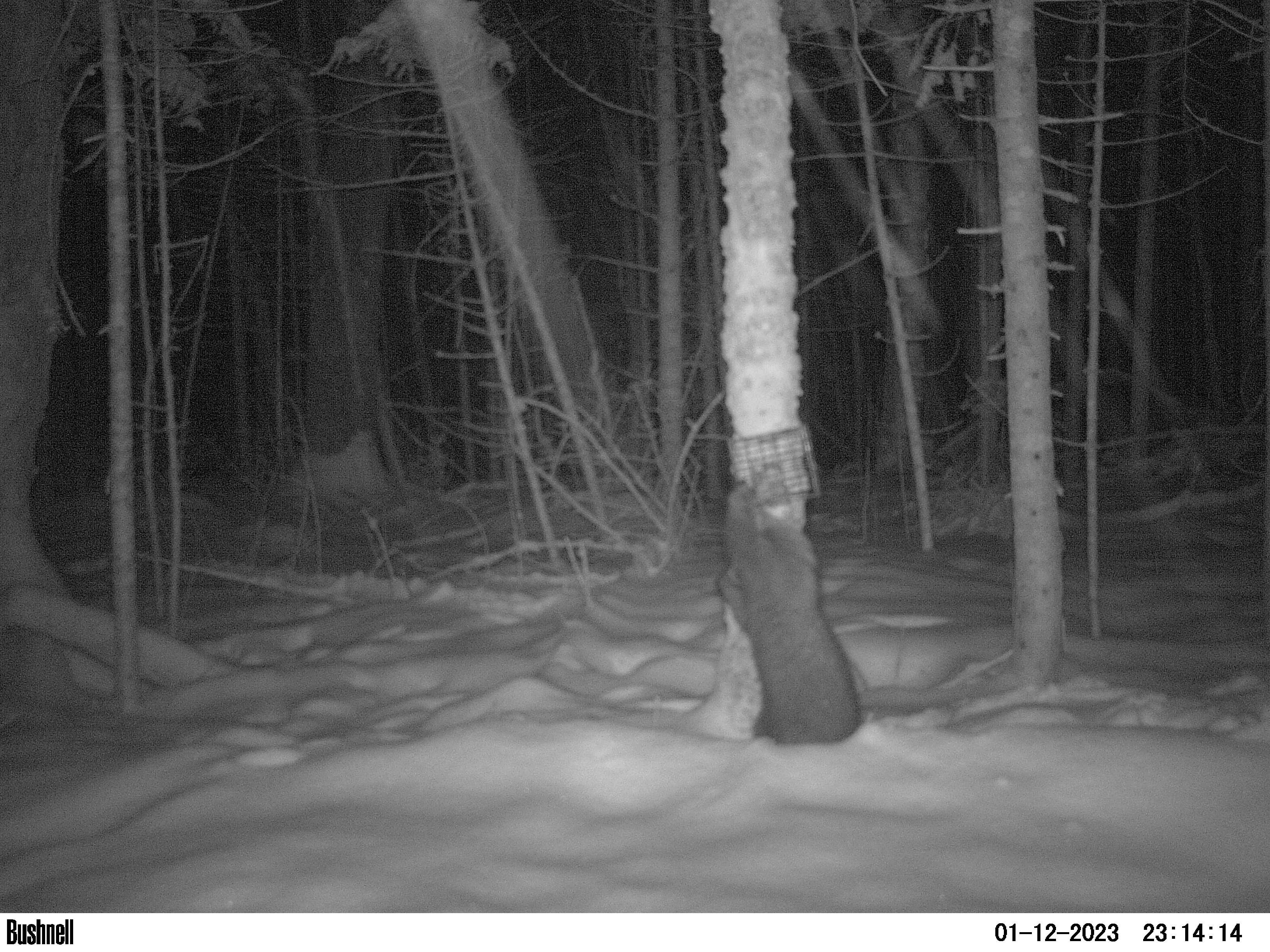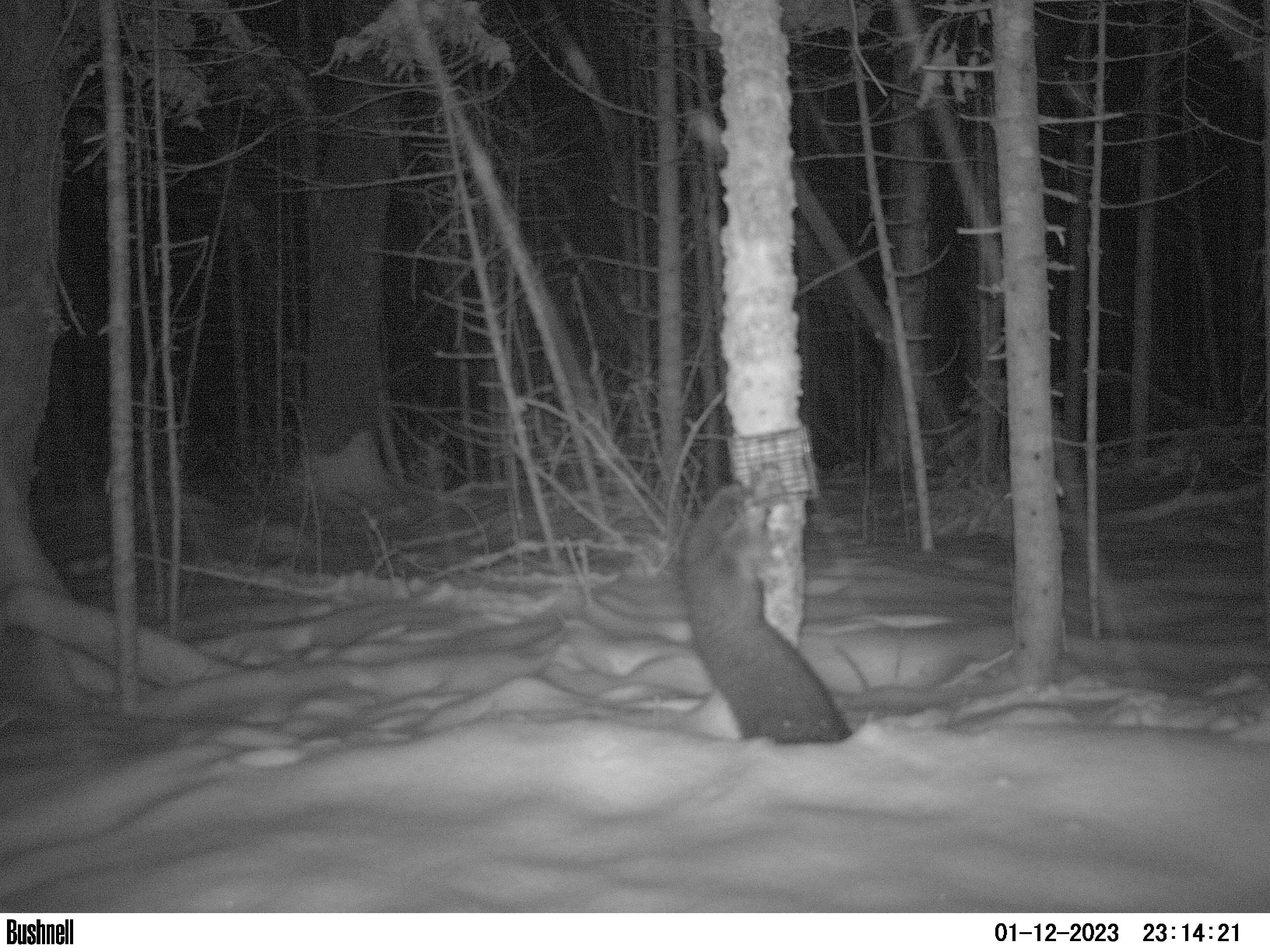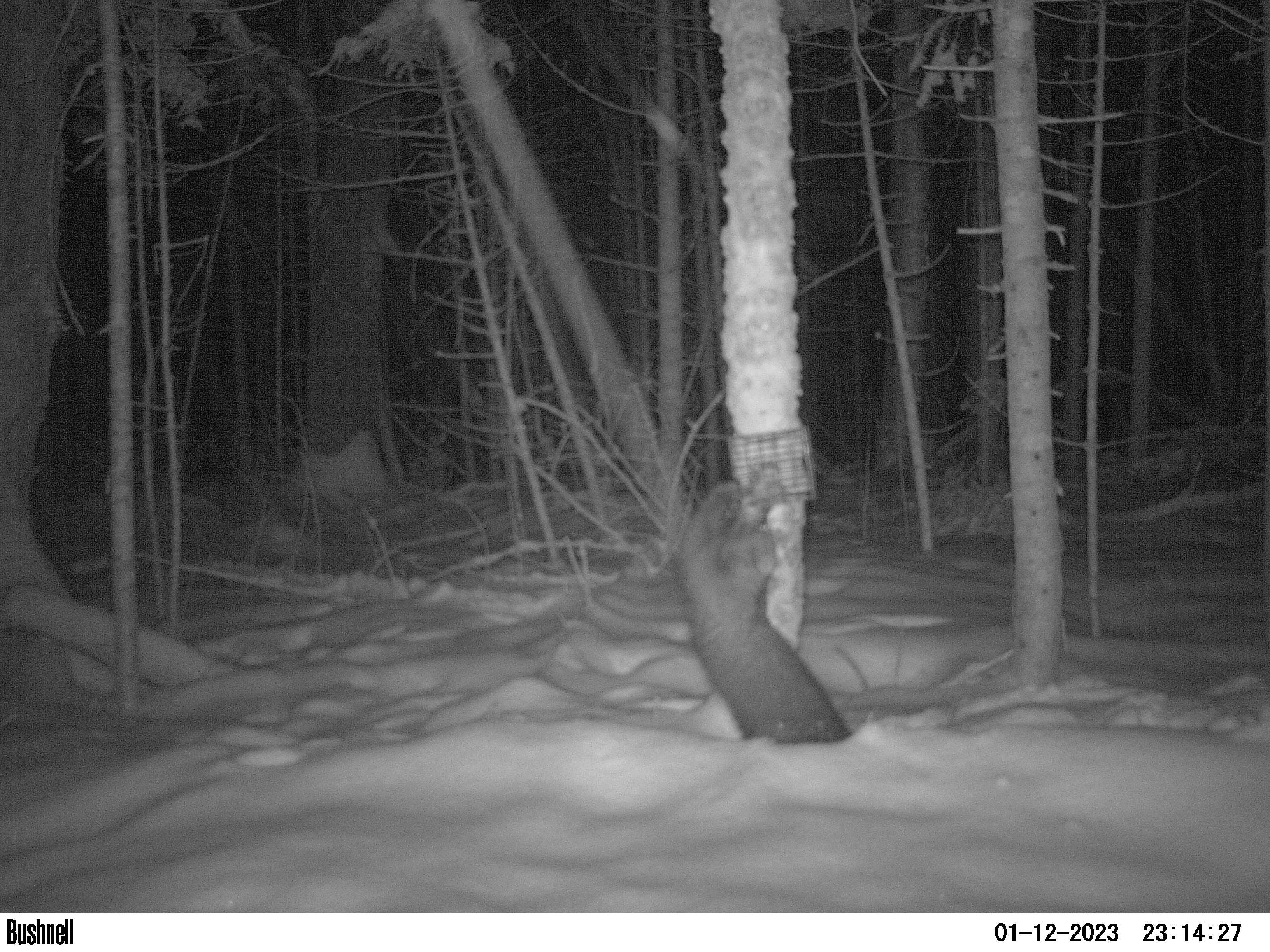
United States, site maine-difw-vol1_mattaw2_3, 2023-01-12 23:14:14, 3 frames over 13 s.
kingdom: Animalia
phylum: Chordata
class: Mammalia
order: Carnivora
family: Mustelidae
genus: Pekania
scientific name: Pekania pennanti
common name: fisher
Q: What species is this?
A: Fisher (Pekania pennanti).